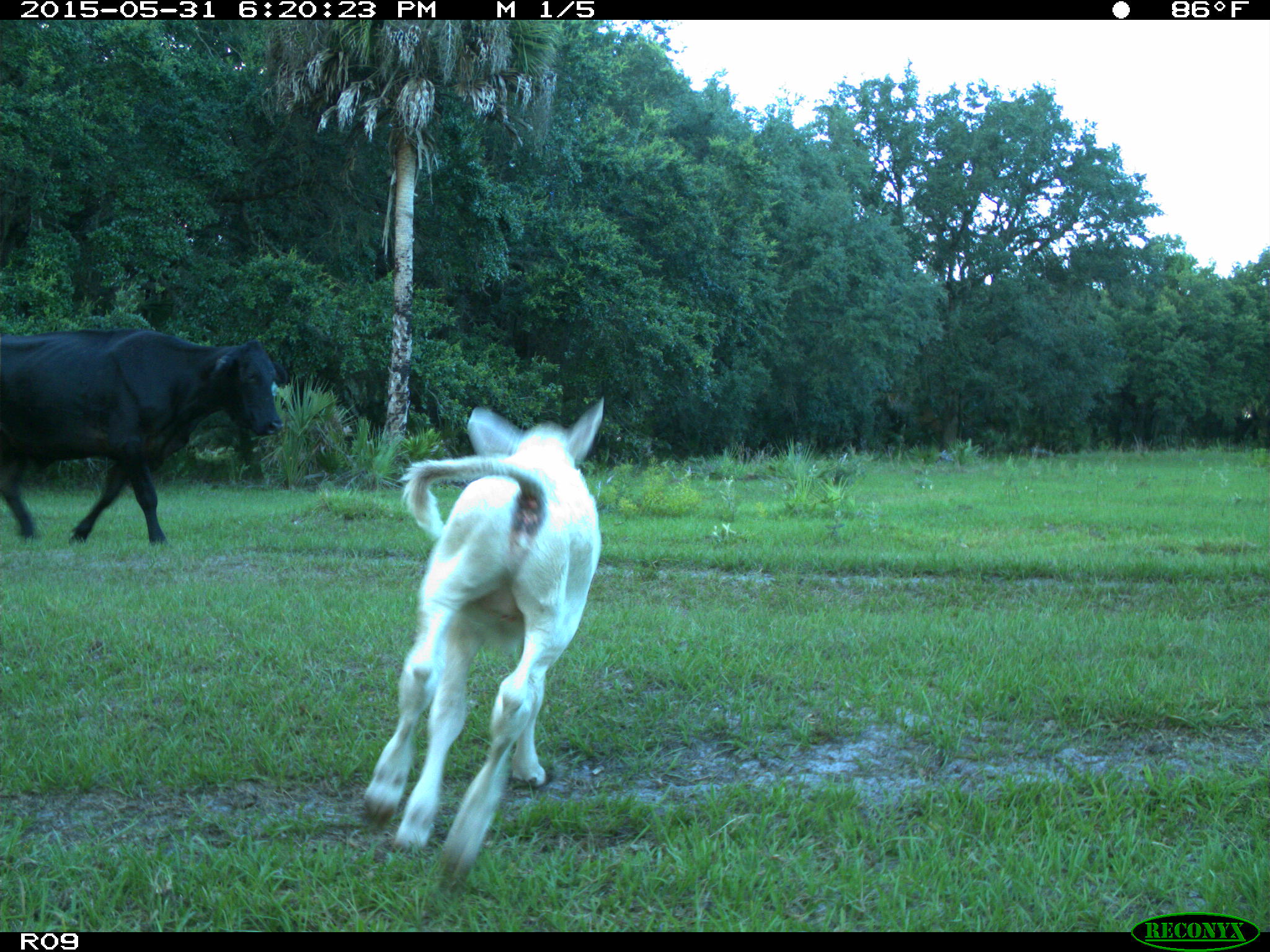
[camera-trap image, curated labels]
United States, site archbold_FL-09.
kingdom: Animalia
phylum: Chordata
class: Mammalia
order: Artiodactyla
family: Bovidae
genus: Bos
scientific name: Bos taurus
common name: domestic cow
Bos taurus (domestic cow).